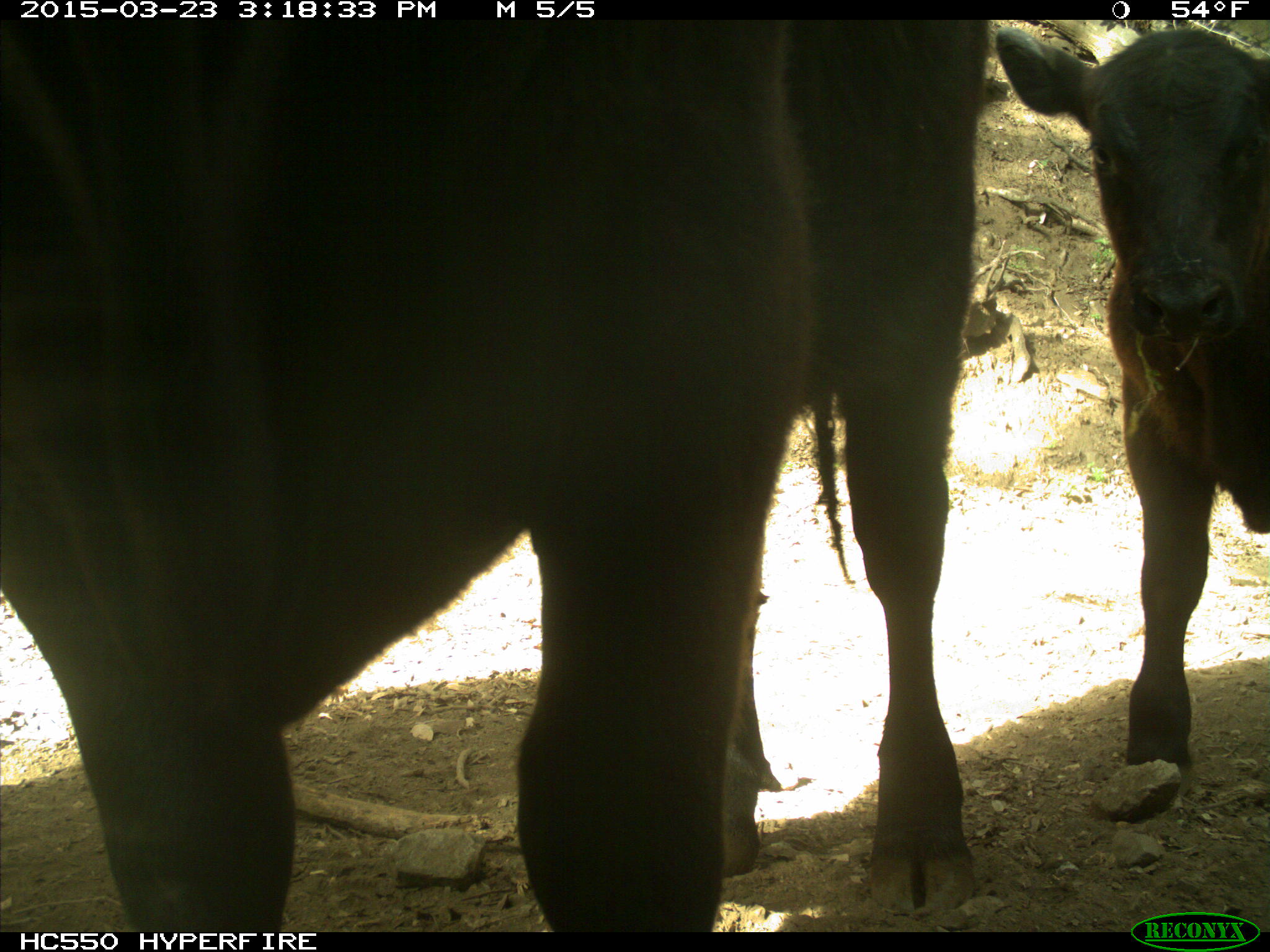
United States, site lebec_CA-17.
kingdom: Animalia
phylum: Chordata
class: Mammalia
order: Artiodactyla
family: Bovidae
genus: Bos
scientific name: Bos taurus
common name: domestic cow